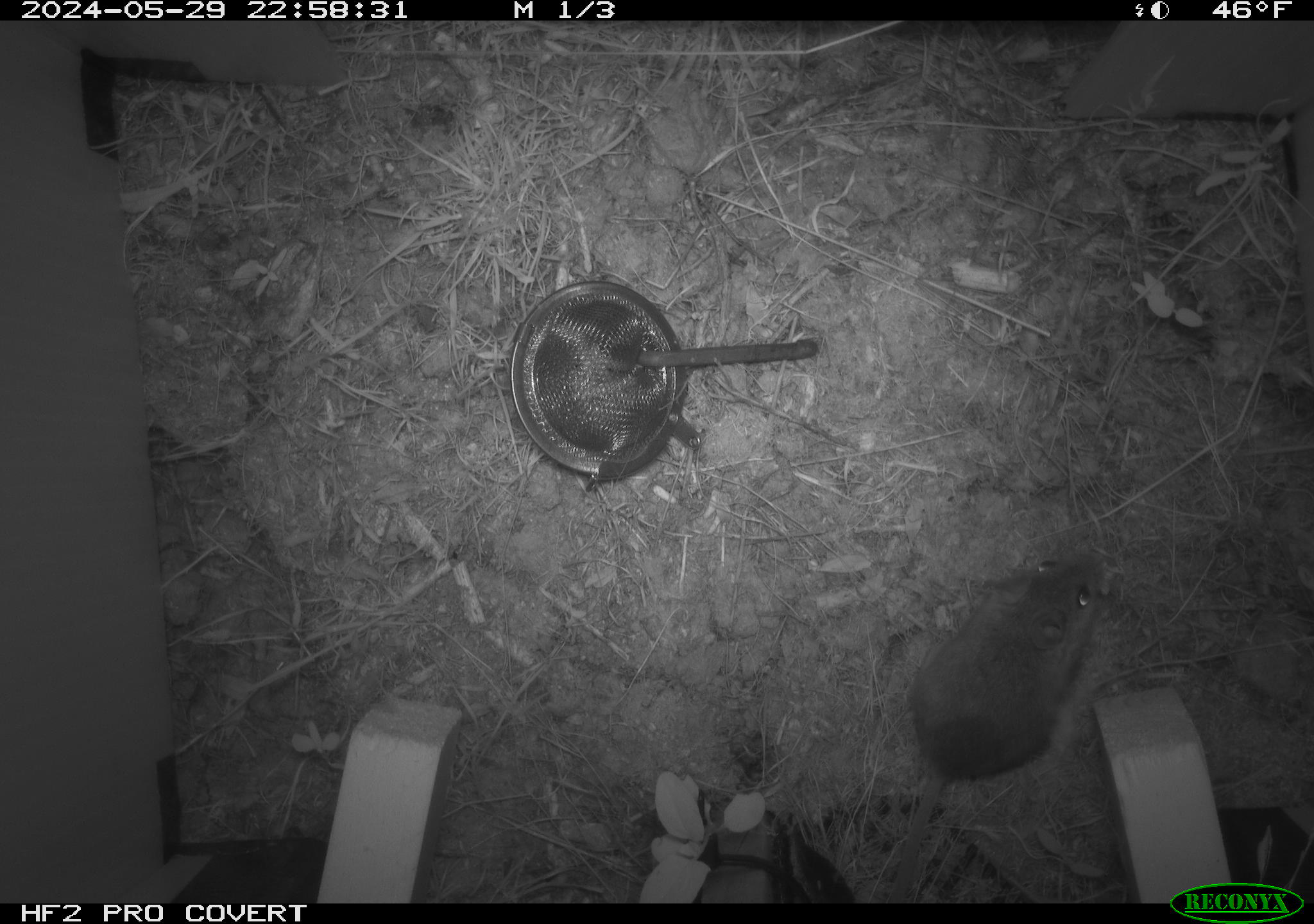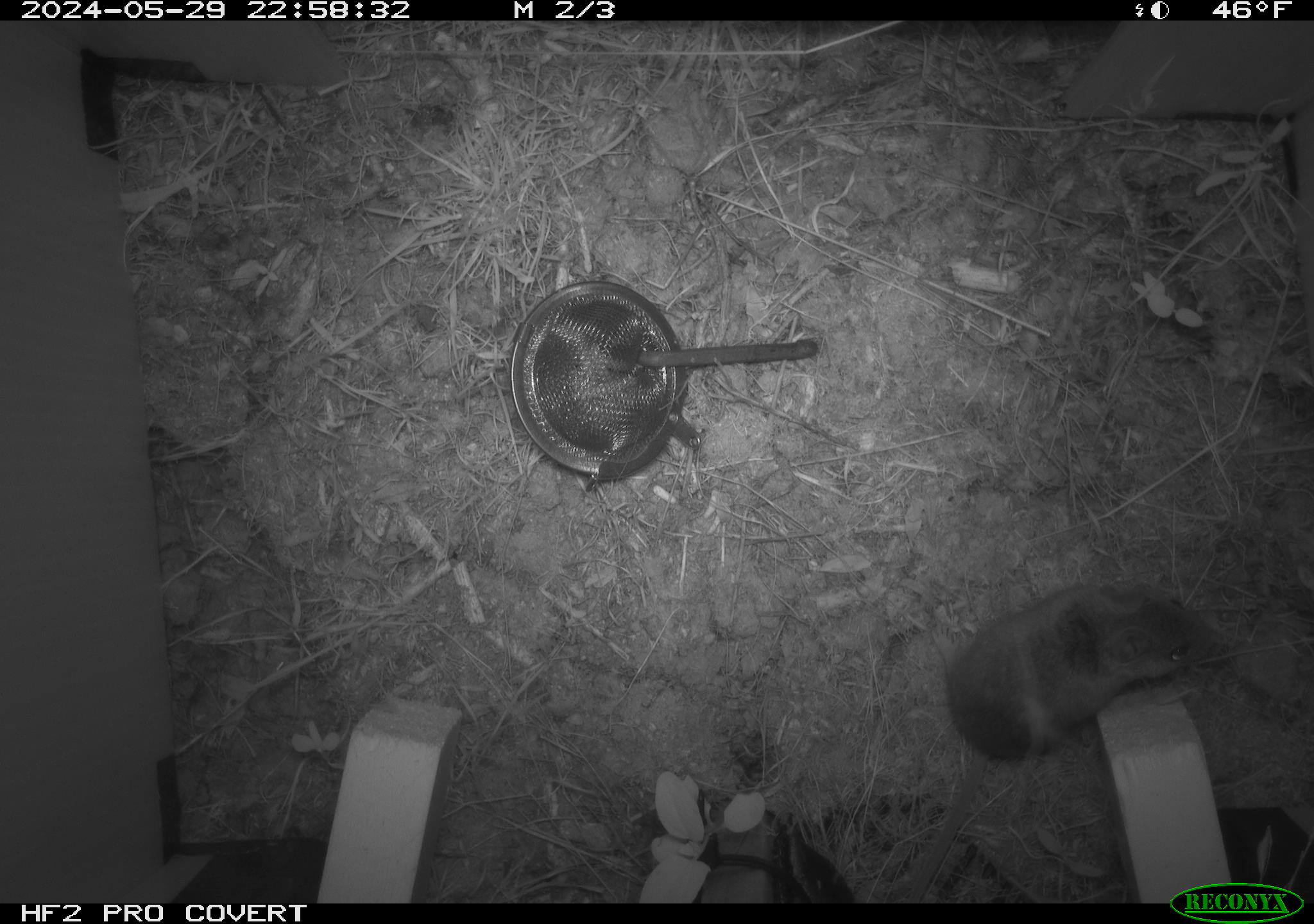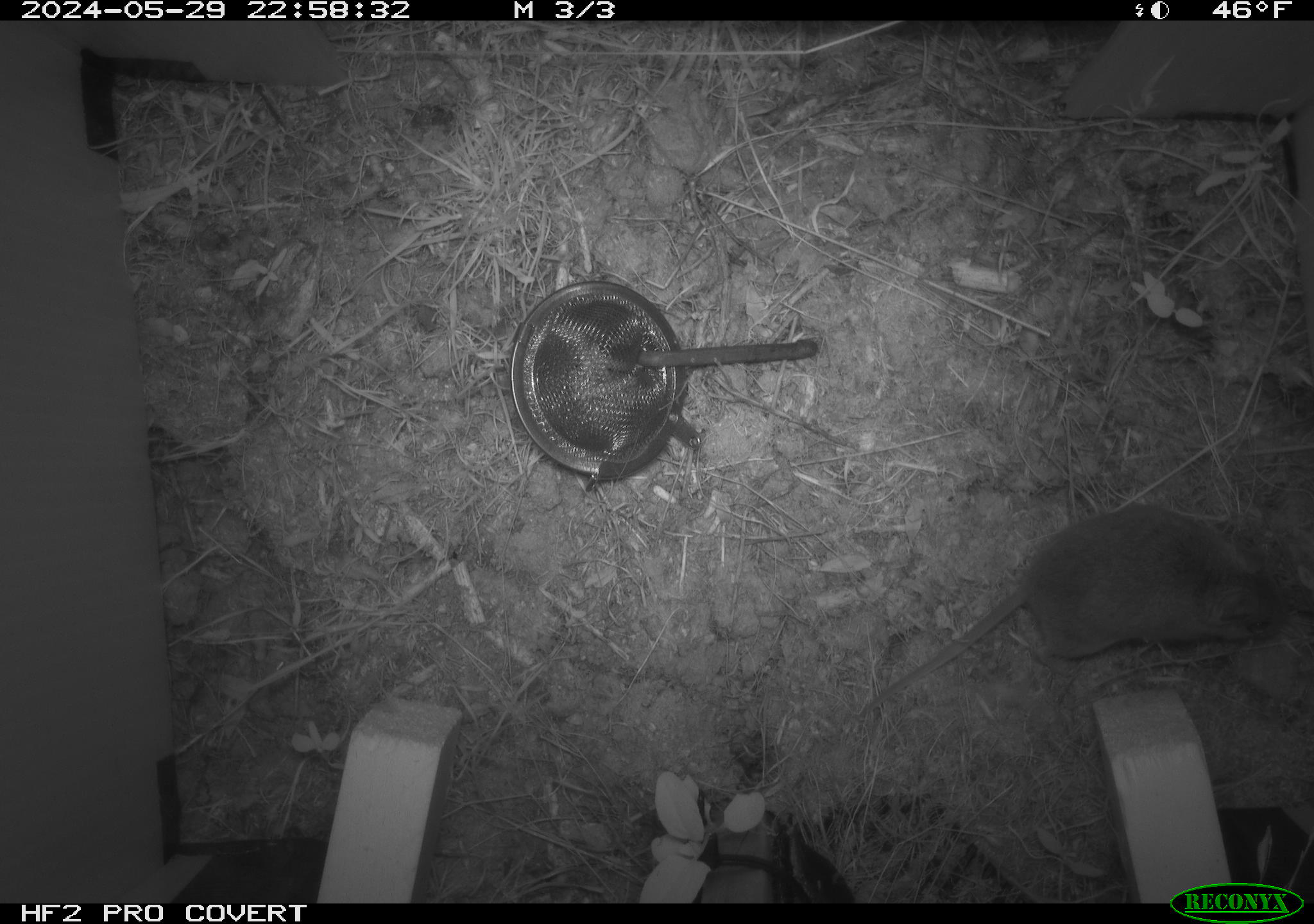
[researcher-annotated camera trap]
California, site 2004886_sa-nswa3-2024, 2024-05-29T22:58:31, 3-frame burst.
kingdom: Animalia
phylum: Chordata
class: Mammalia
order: Rodentia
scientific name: Rodentia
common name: rodent